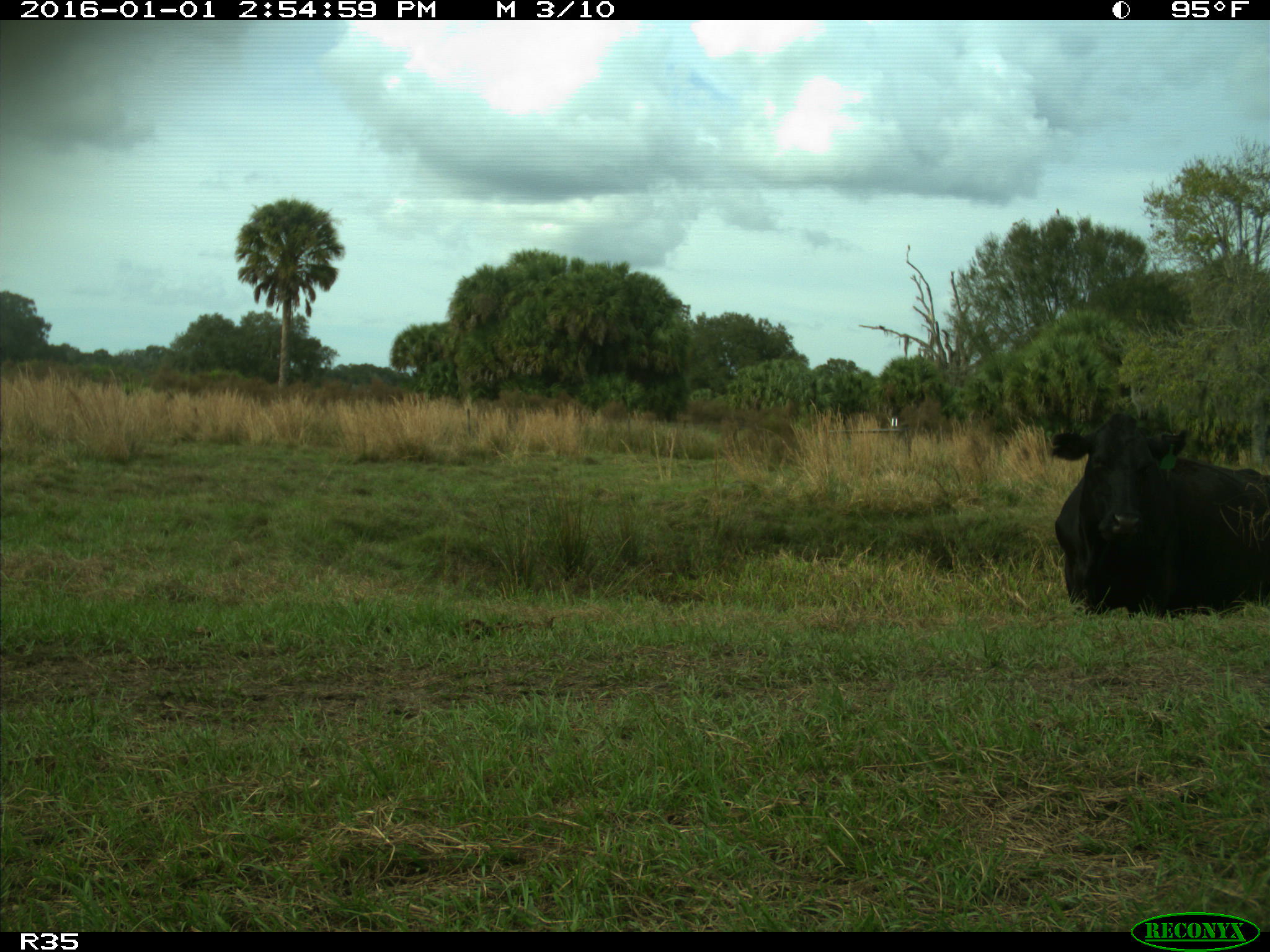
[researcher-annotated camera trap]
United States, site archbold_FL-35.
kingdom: Animalia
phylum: Chordata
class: Mammalia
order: Artiodactyla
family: Bovidae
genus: Bos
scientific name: Bos taurus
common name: domestic cow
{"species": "Bos taurus (domestic cow)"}